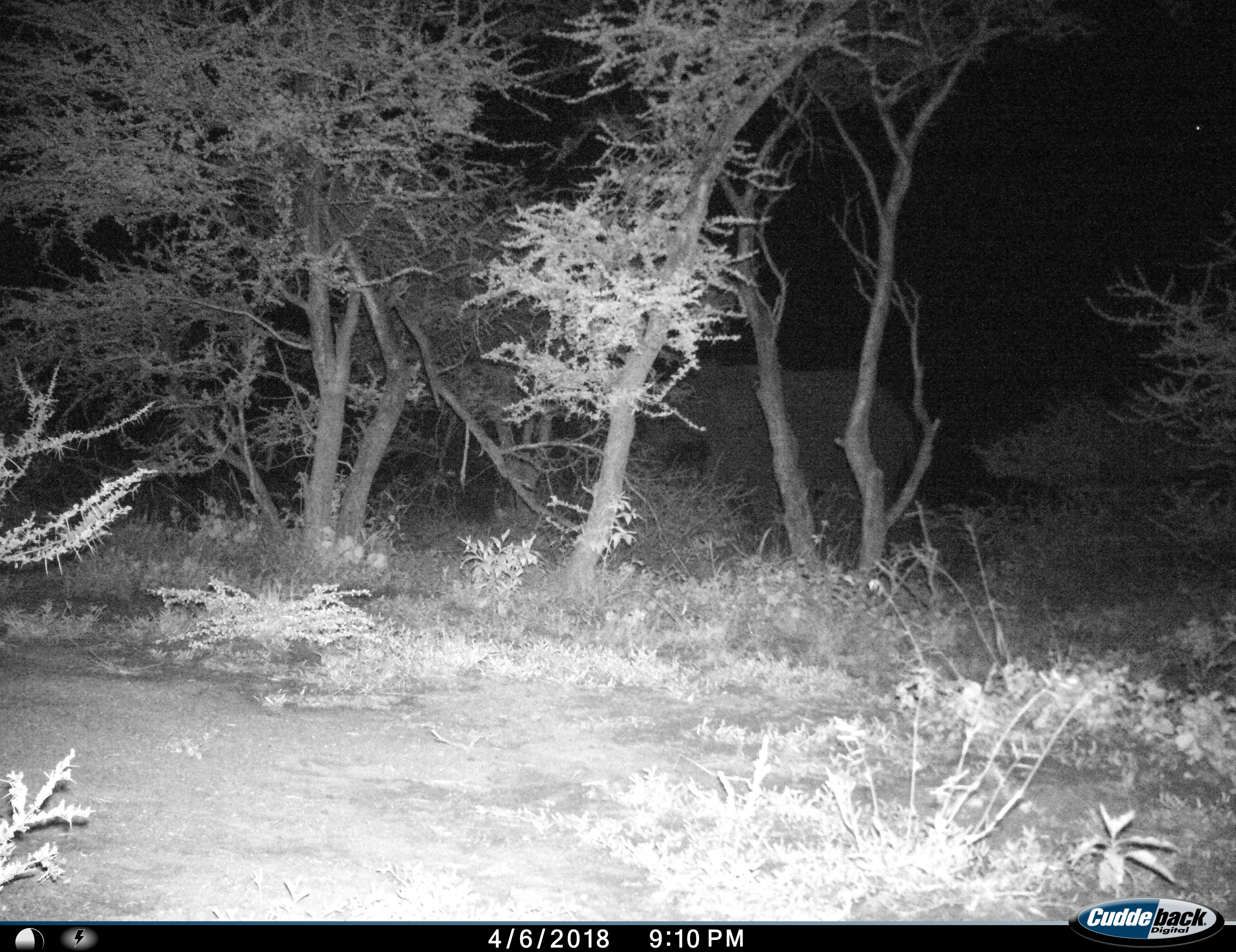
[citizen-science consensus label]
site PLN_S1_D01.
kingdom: Animalia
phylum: Chordata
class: Mammalia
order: Proboscidea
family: Elephantidae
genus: Loxodonta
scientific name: Loxodonta africana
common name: african bush elephant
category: elephant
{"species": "elephant (african bush elephant) (Loxodonta africana)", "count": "1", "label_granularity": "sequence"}